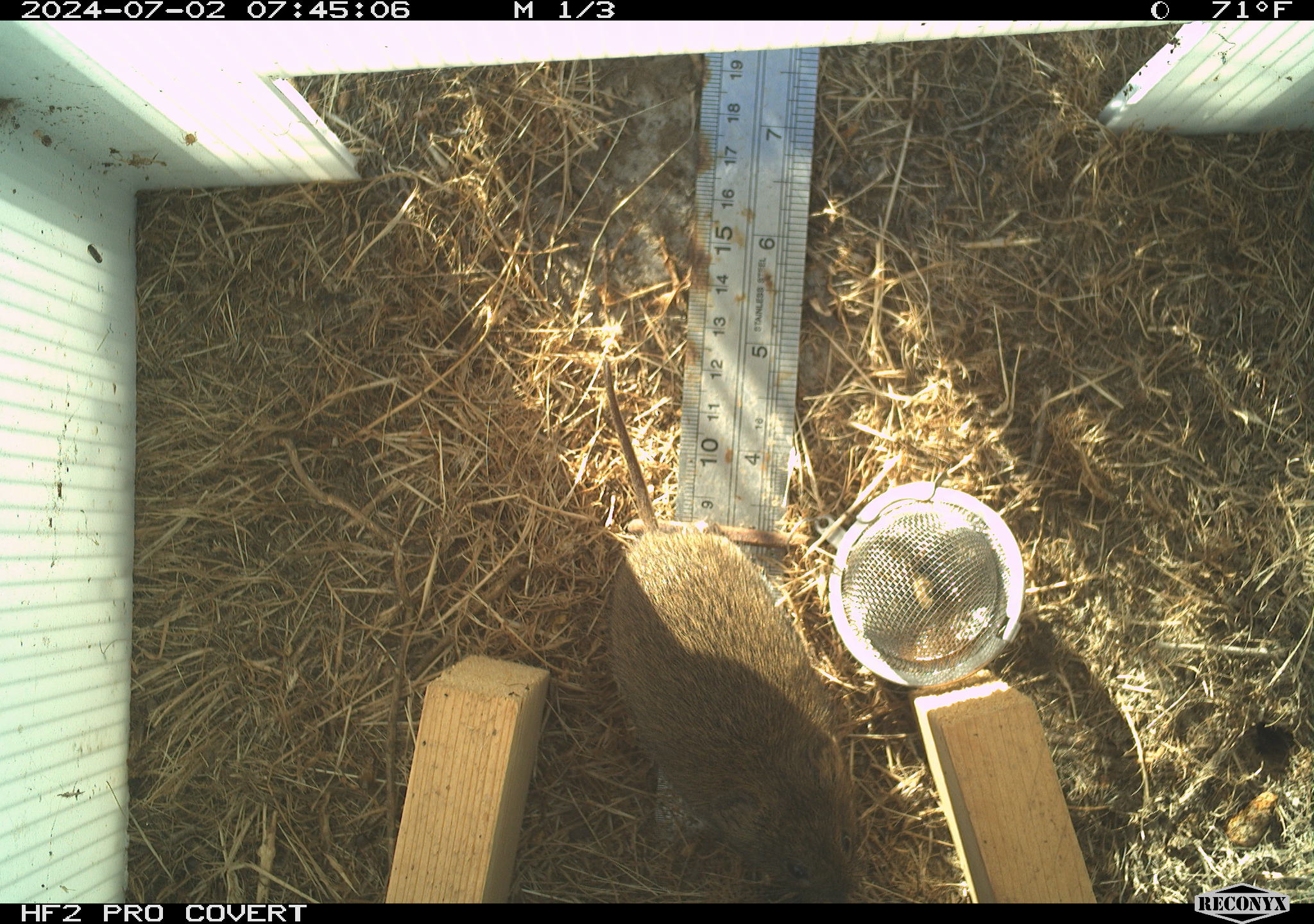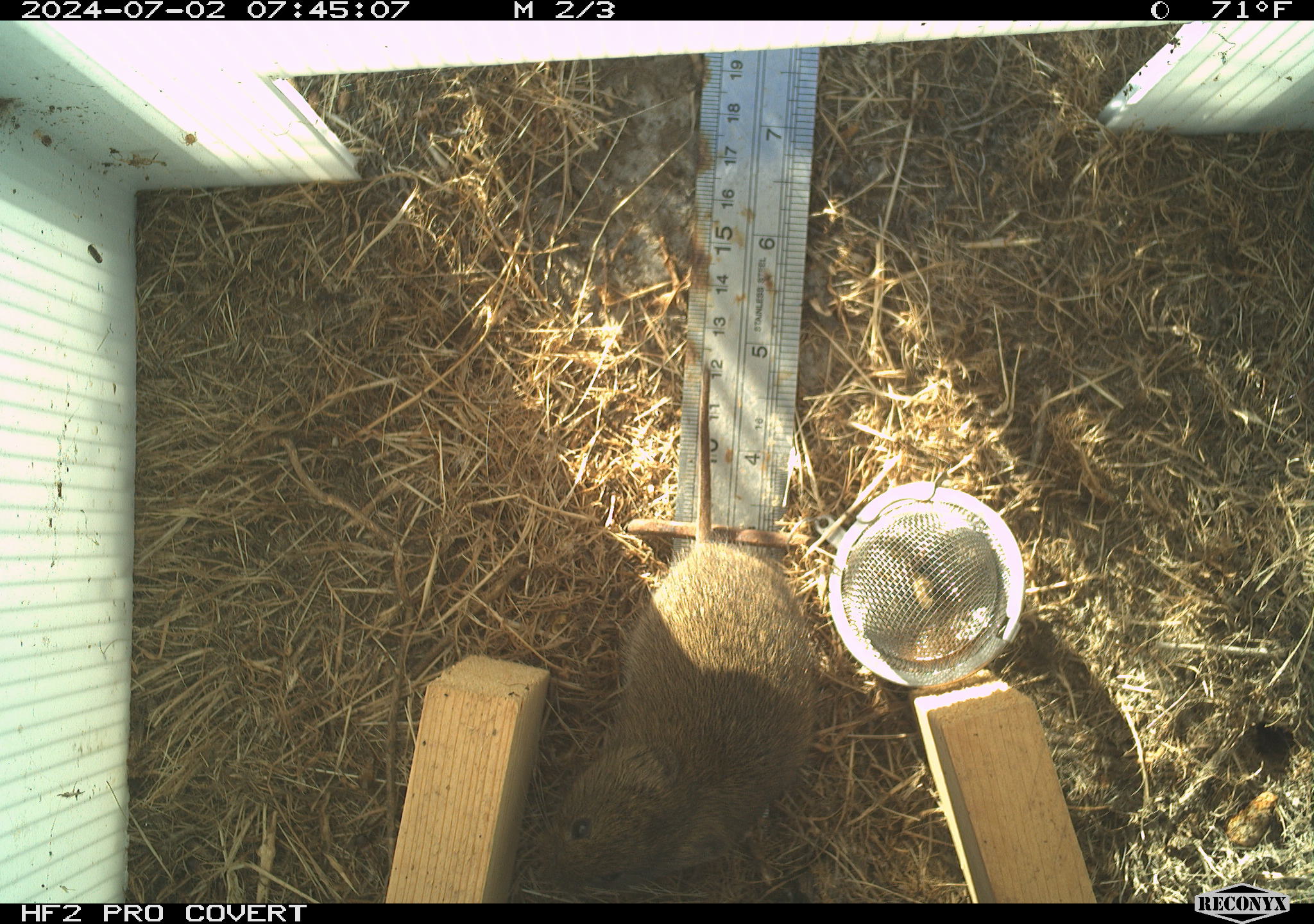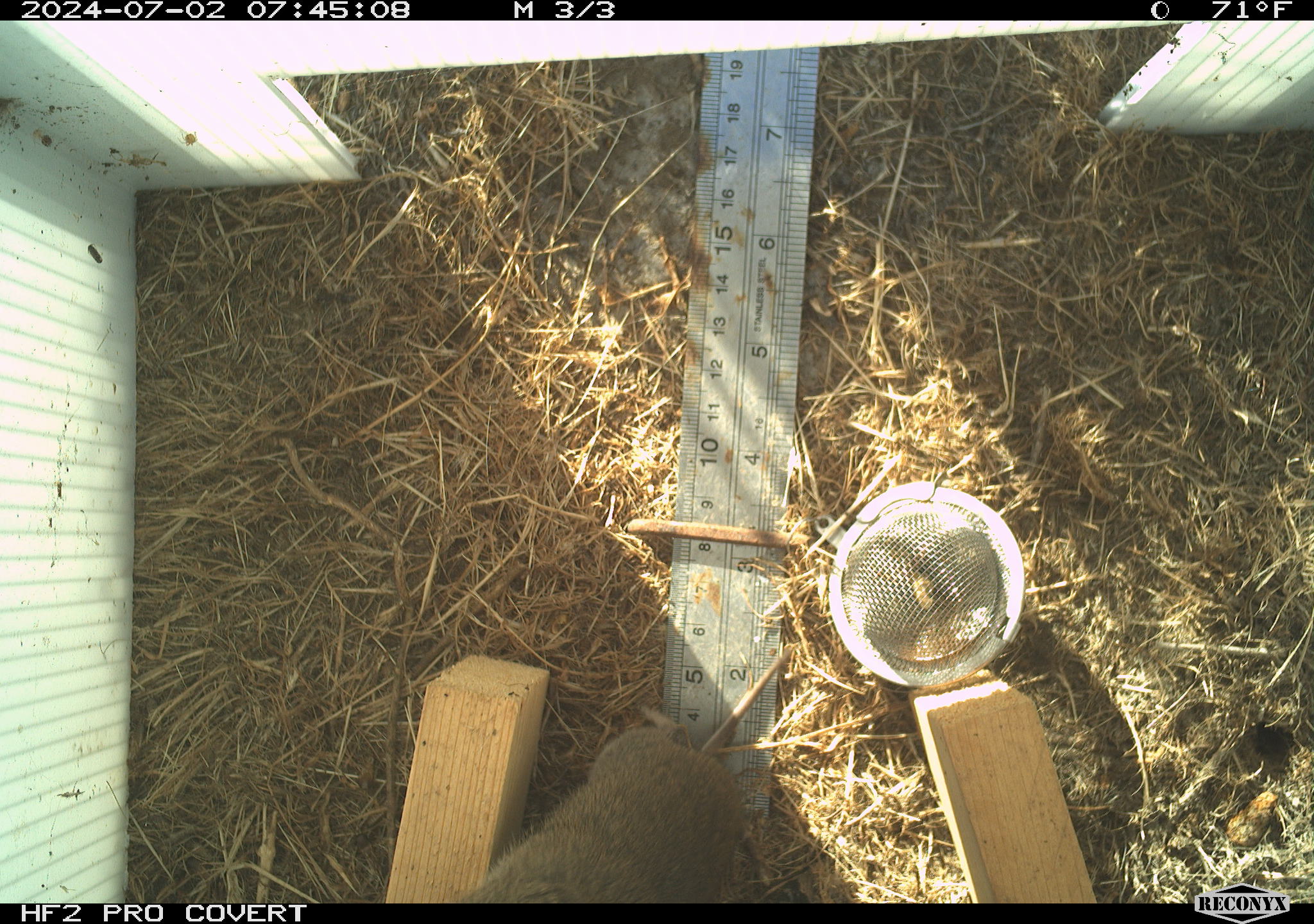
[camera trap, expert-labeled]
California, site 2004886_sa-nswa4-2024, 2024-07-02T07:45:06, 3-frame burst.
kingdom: Animalia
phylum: Chordata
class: Mammalia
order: Rodentia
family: Cricetidae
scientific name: Arvicolinae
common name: voles, lemmings, and muskrats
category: arvicolinae subfamily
Arvicolinae subfamily (voles, lemmings, and muskrats) (Arvicolinae).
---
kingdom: Animalia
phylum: Chordata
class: Mammalia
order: Rodentia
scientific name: Rodentia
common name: rodent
Rodent (Rodentia).